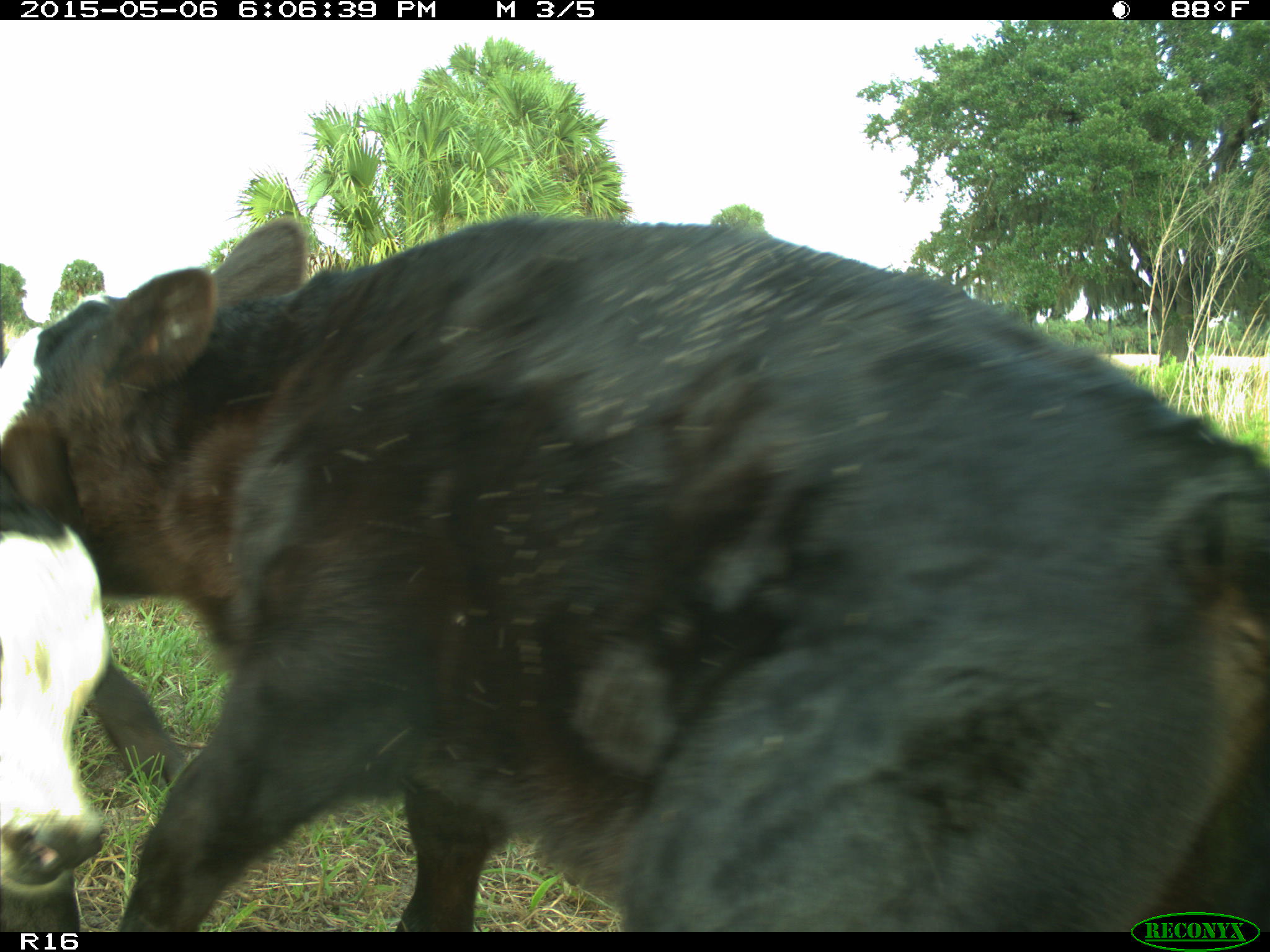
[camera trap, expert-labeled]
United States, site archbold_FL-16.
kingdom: Animalia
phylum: Chordata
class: Mammalia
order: Artiodactyla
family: Bovidae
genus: Bos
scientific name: Bos taurus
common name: domestic cow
Bos taurus (domestic cow).